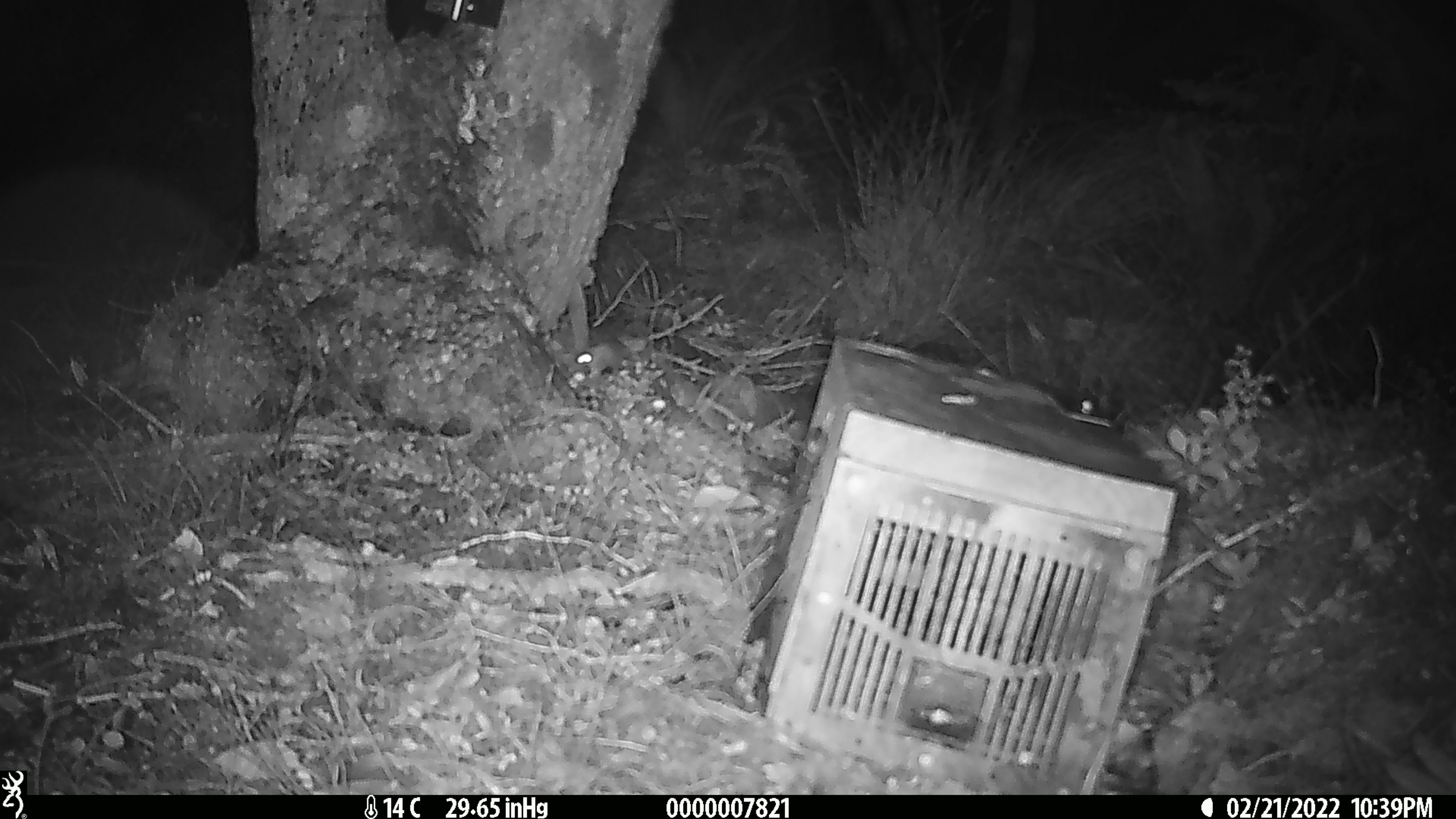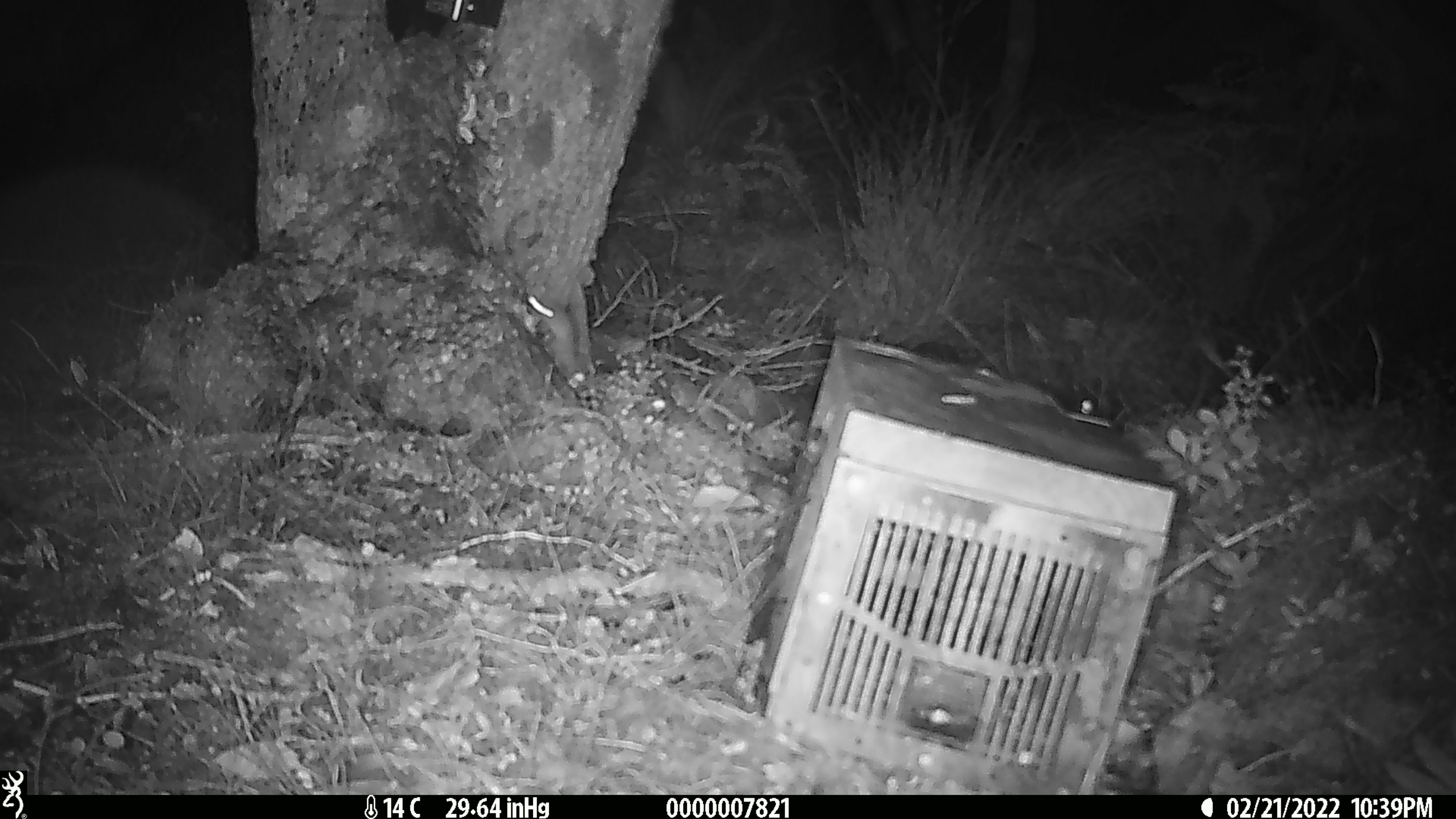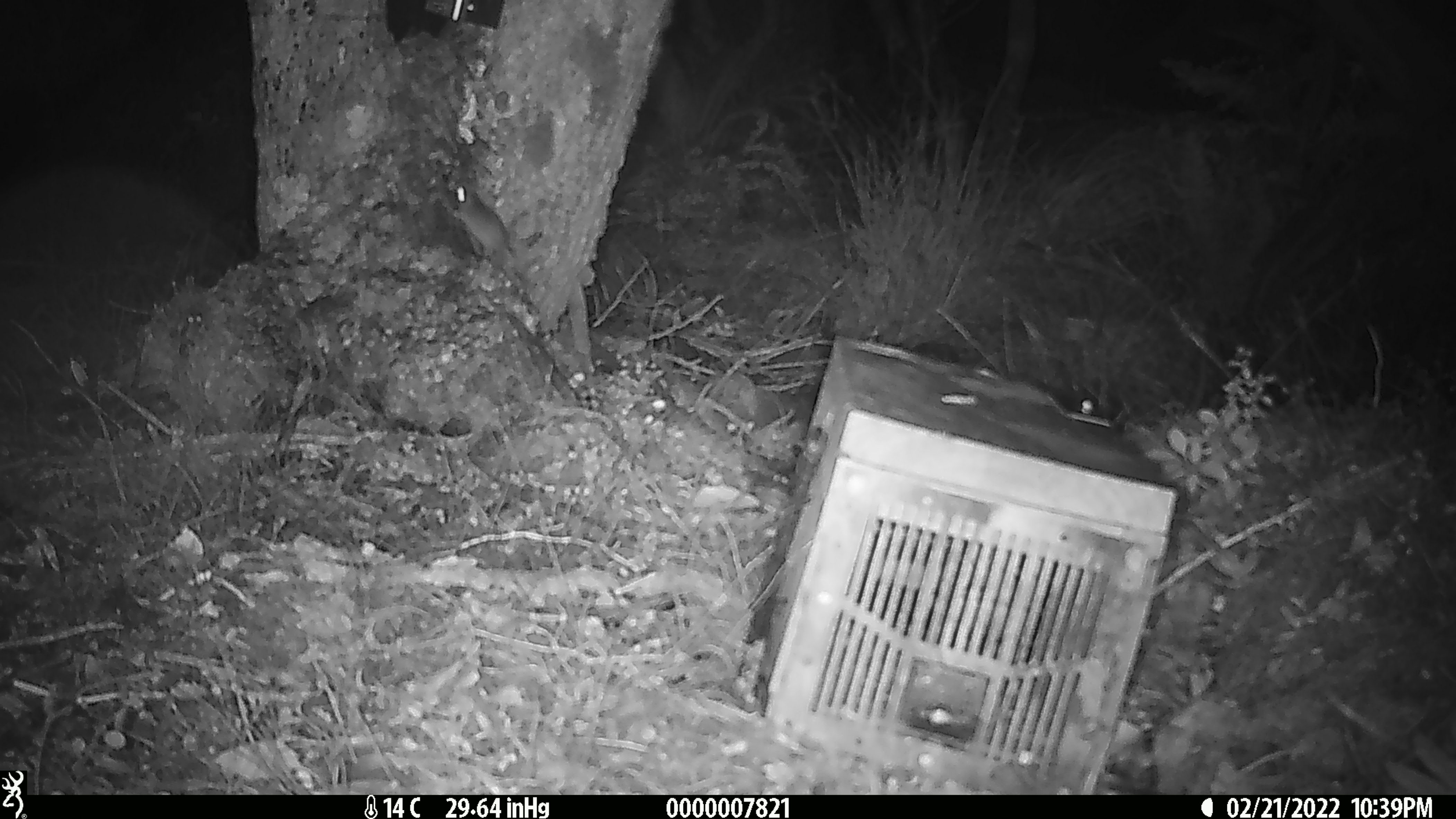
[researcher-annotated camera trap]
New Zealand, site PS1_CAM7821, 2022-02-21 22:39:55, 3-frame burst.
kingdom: Animalia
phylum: Chordata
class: Mammalia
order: Rodentia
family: Muridae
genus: Mus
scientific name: Mus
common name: mouse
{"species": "mouse (Mus)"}